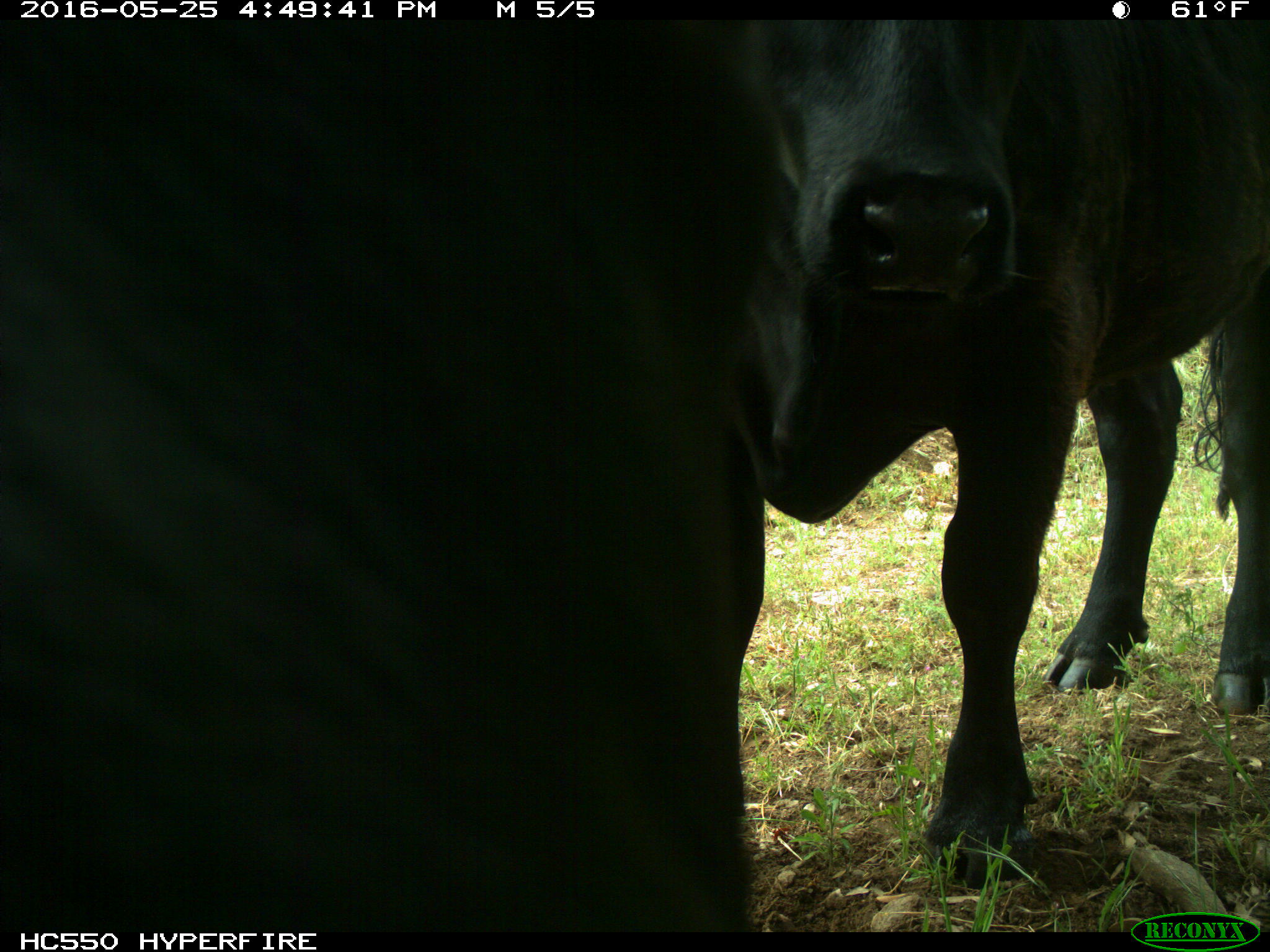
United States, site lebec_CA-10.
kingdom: Animalia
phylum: Chordata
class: Mammalia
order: Artiodactyla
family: Bovidae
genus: Bos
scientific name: Bos taurus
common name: domestic cow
Bos taurus (domestic cow).